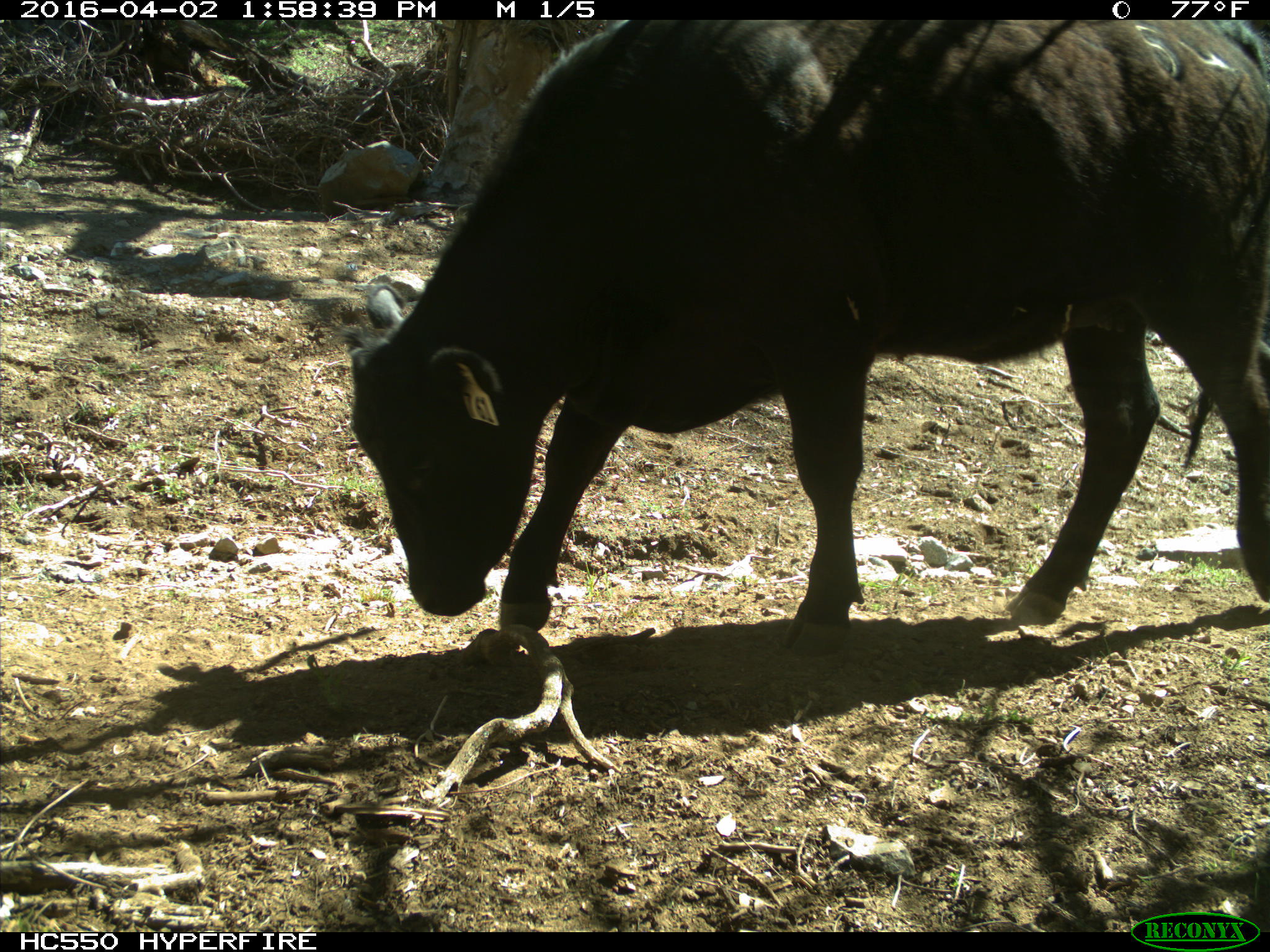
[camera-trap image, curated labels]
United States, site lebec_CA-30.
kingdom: Animalia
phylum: Chordata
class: Mammalia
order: Artiodactyla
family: Bovidae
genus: Bos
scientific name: Bos taurus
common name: domestic cow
Bos taurus (domestic cow).